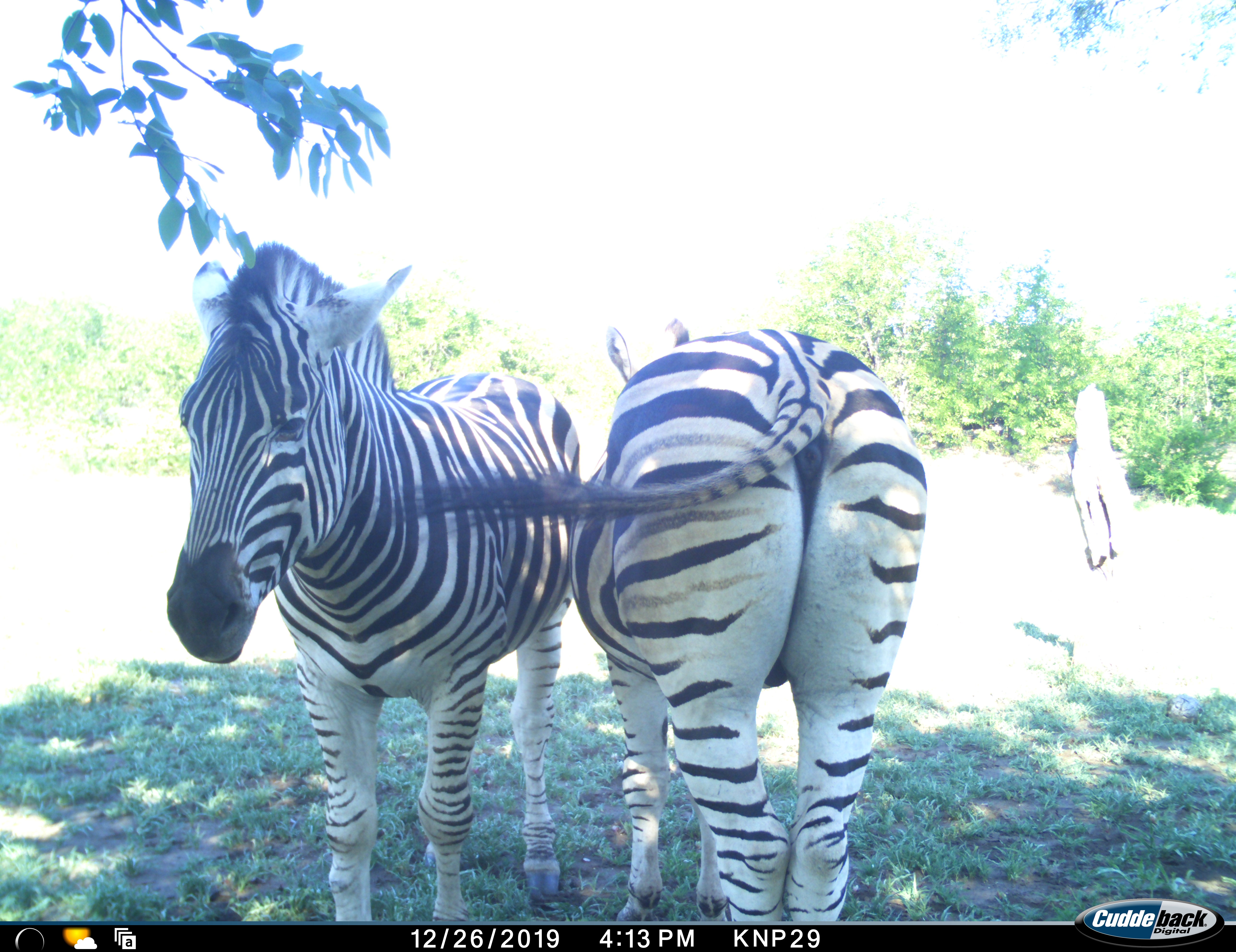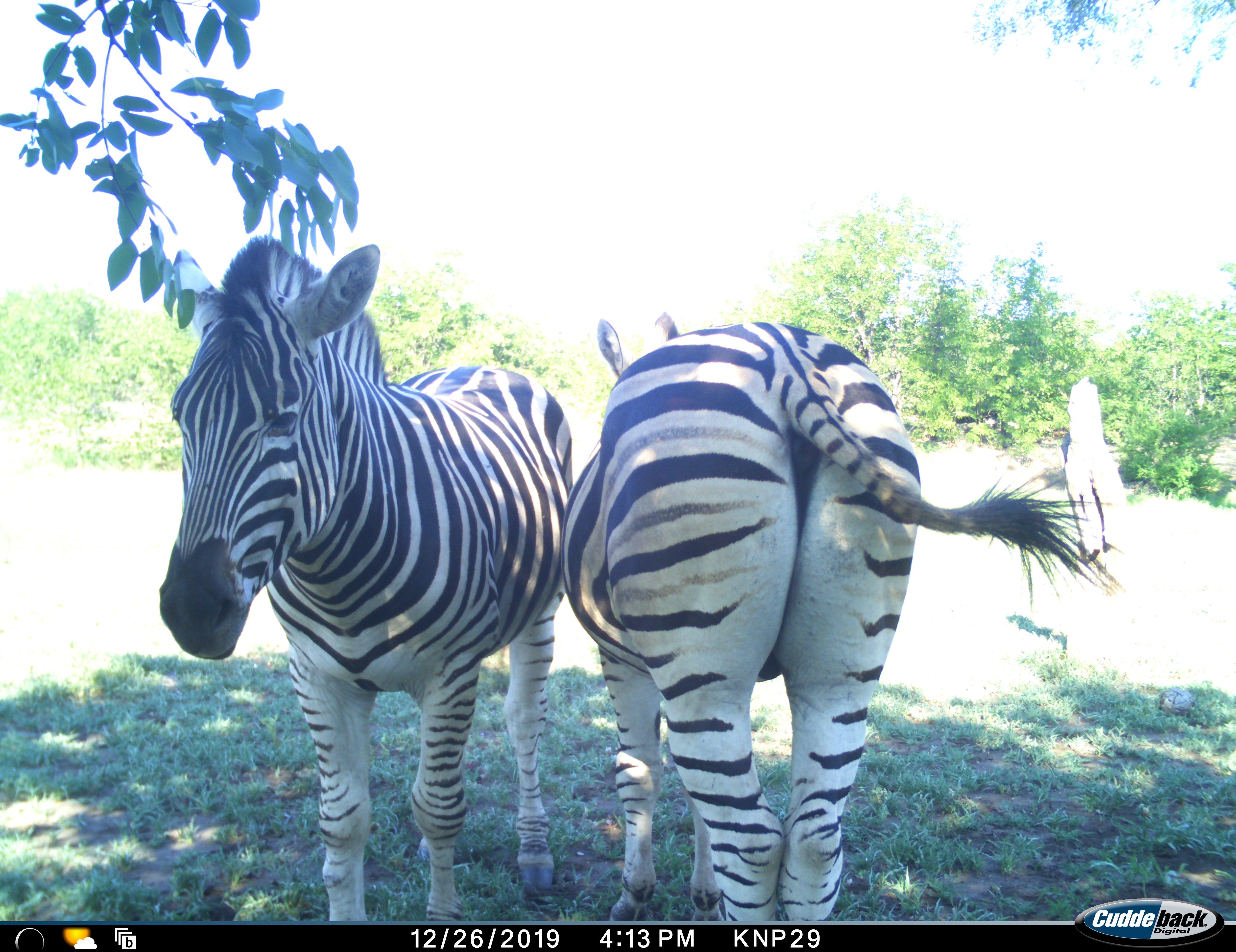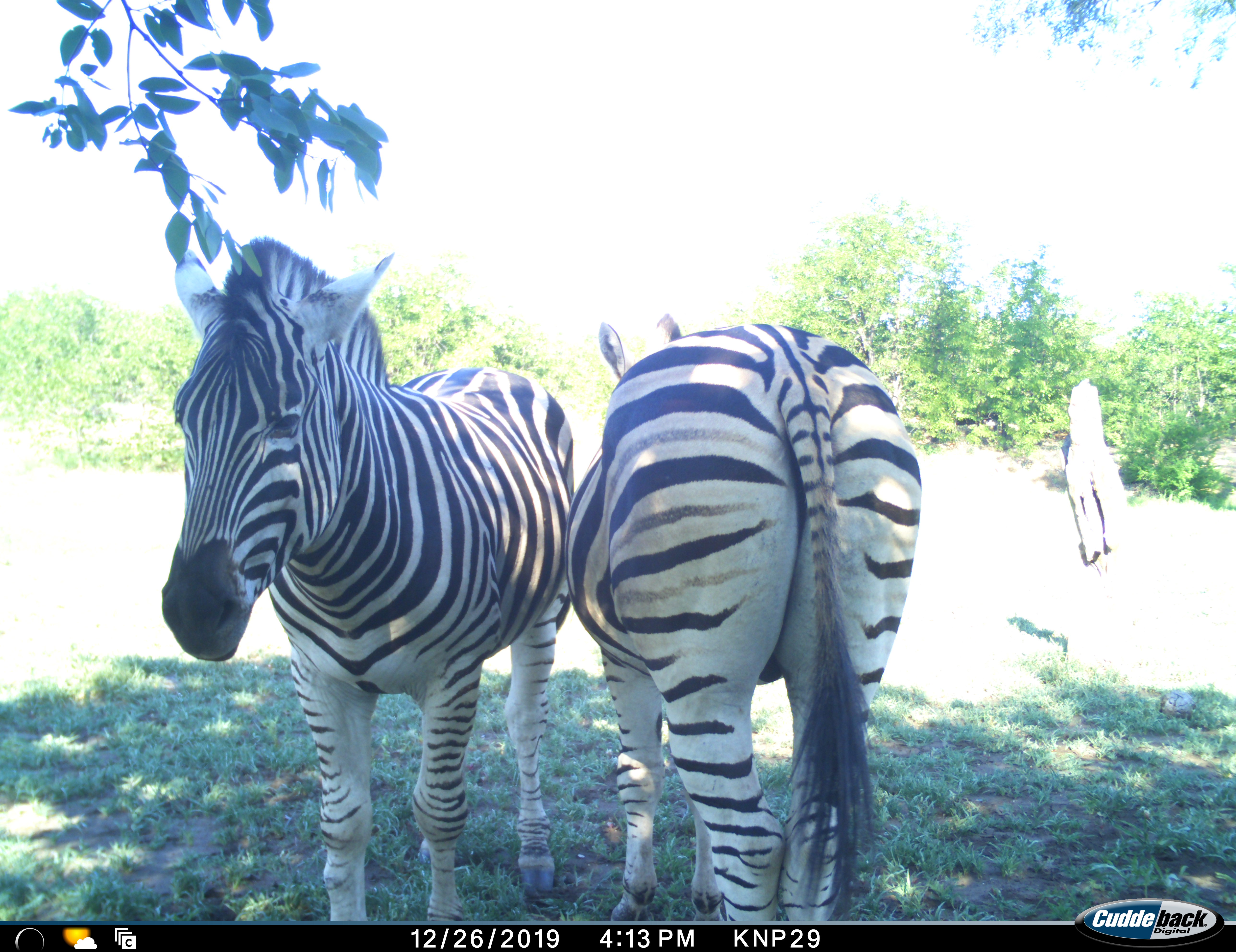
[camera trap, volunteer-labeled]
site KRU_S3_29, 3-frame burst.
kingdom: Animalia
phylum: Chordata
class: Mammalia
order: Perissodactyla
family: Equidae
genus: Equus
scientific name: Equus quagga burchellii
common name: burchell's zebra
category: zebraburchells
Zebraburchells (burchell's zebra) (Equus quagga burchellii), count 2. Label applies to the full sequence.